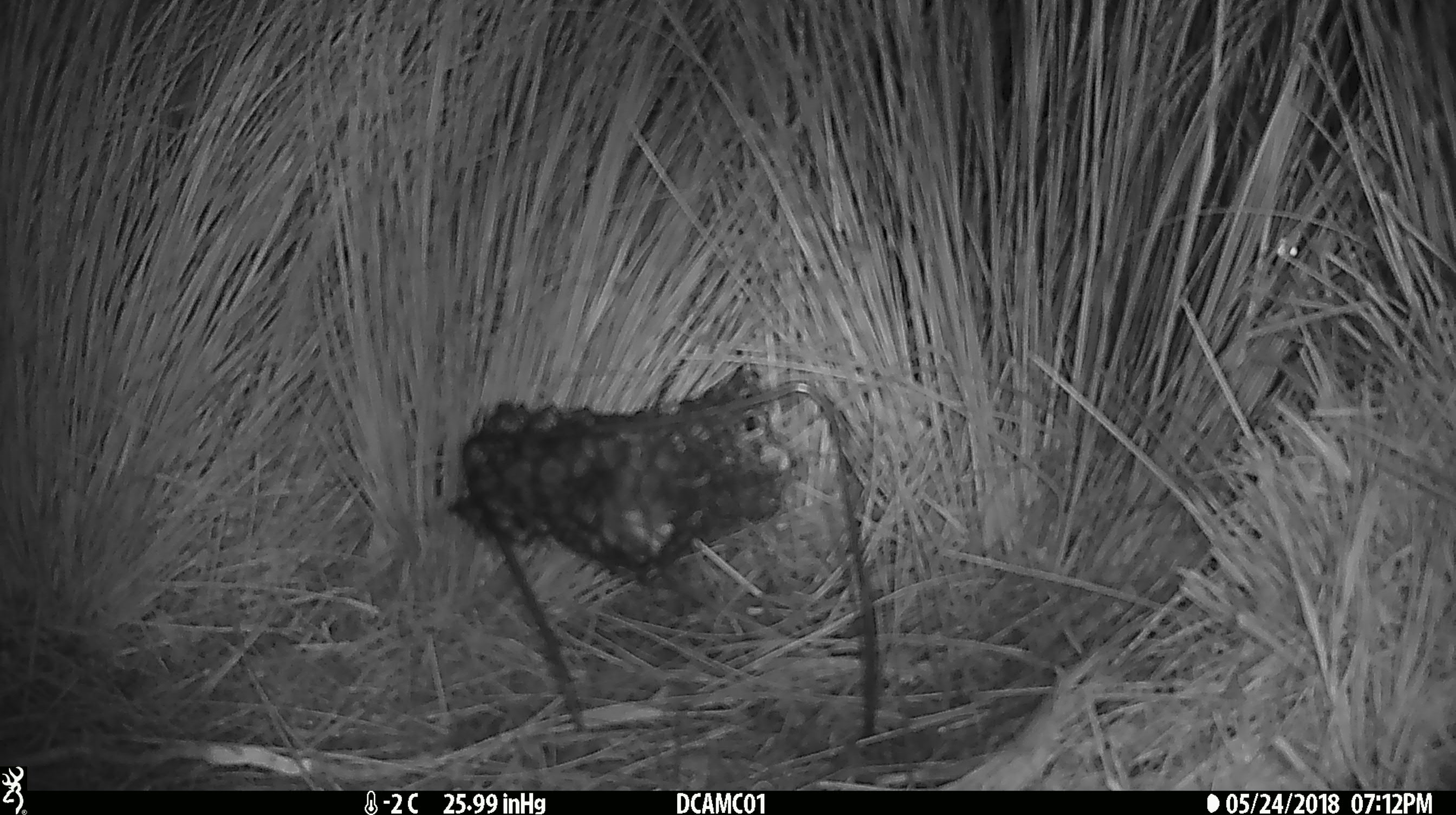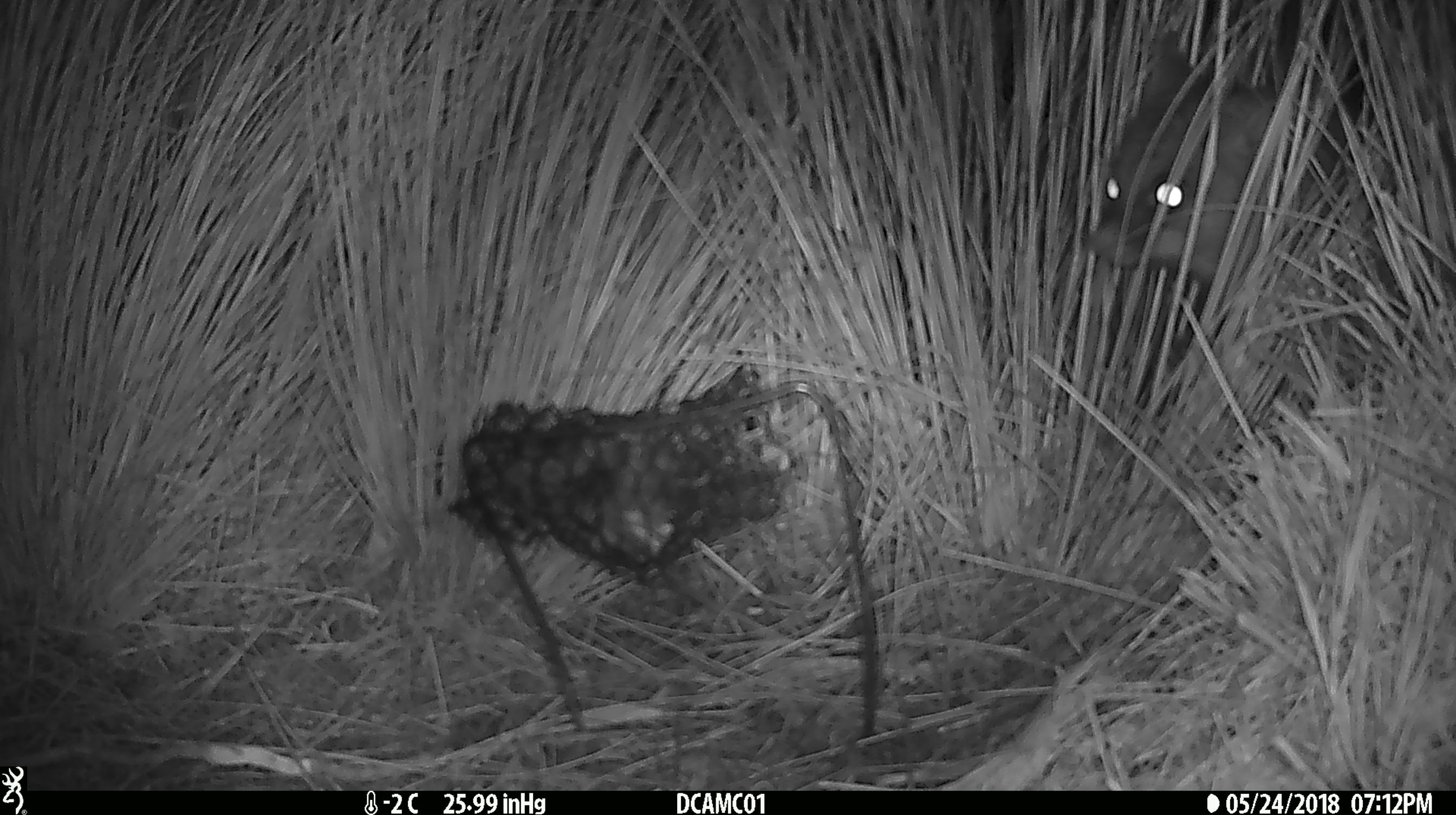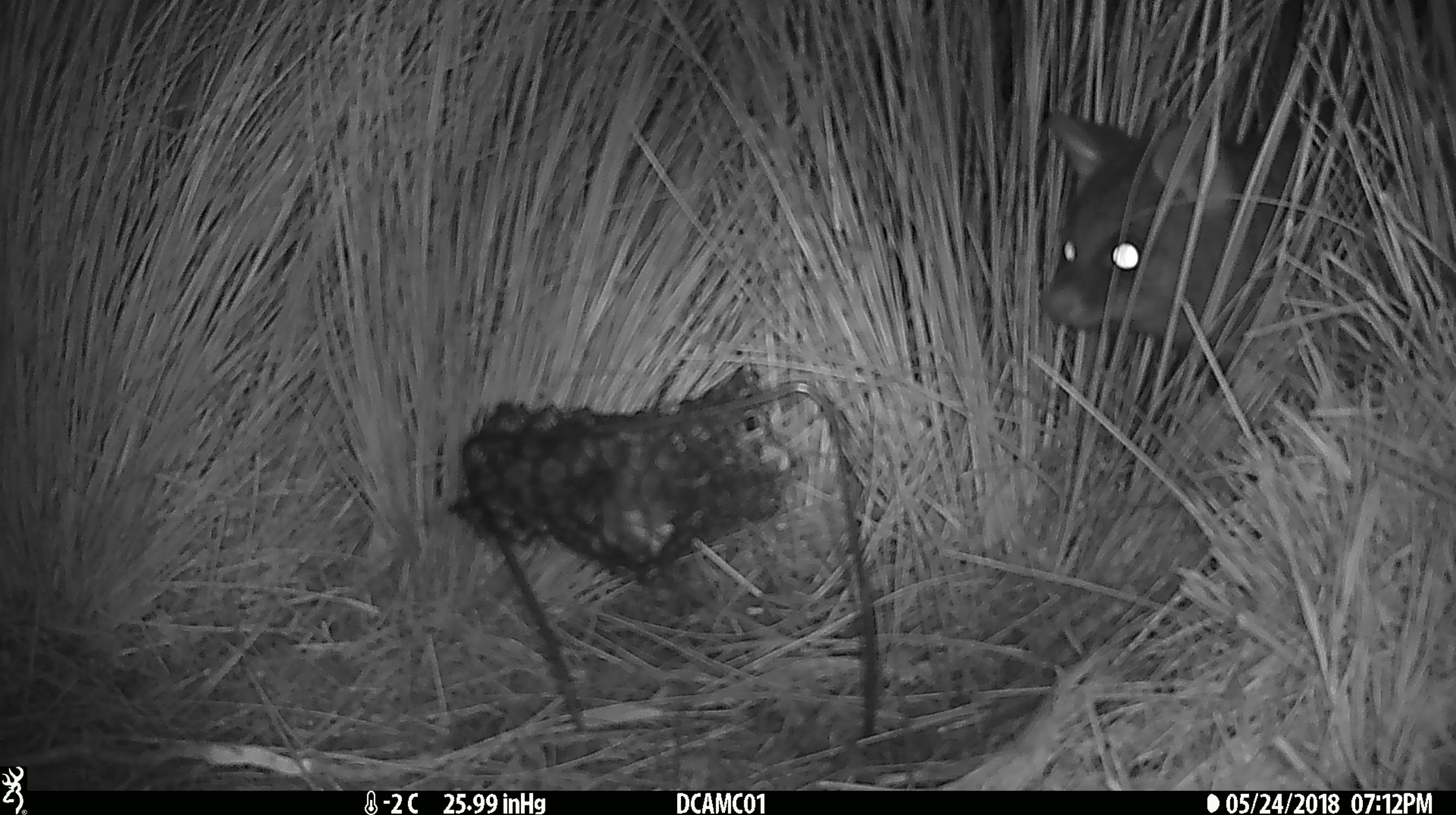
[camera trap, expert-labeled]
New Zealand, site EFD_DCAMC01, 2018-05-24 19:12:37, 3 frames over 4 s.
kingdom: Animalia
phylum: Chordata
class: Mammalia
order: Diprotodontia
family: Phalangeridae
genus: Trichosurus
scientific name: Trichosurus vulpecula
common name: common brushtail possum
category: possum